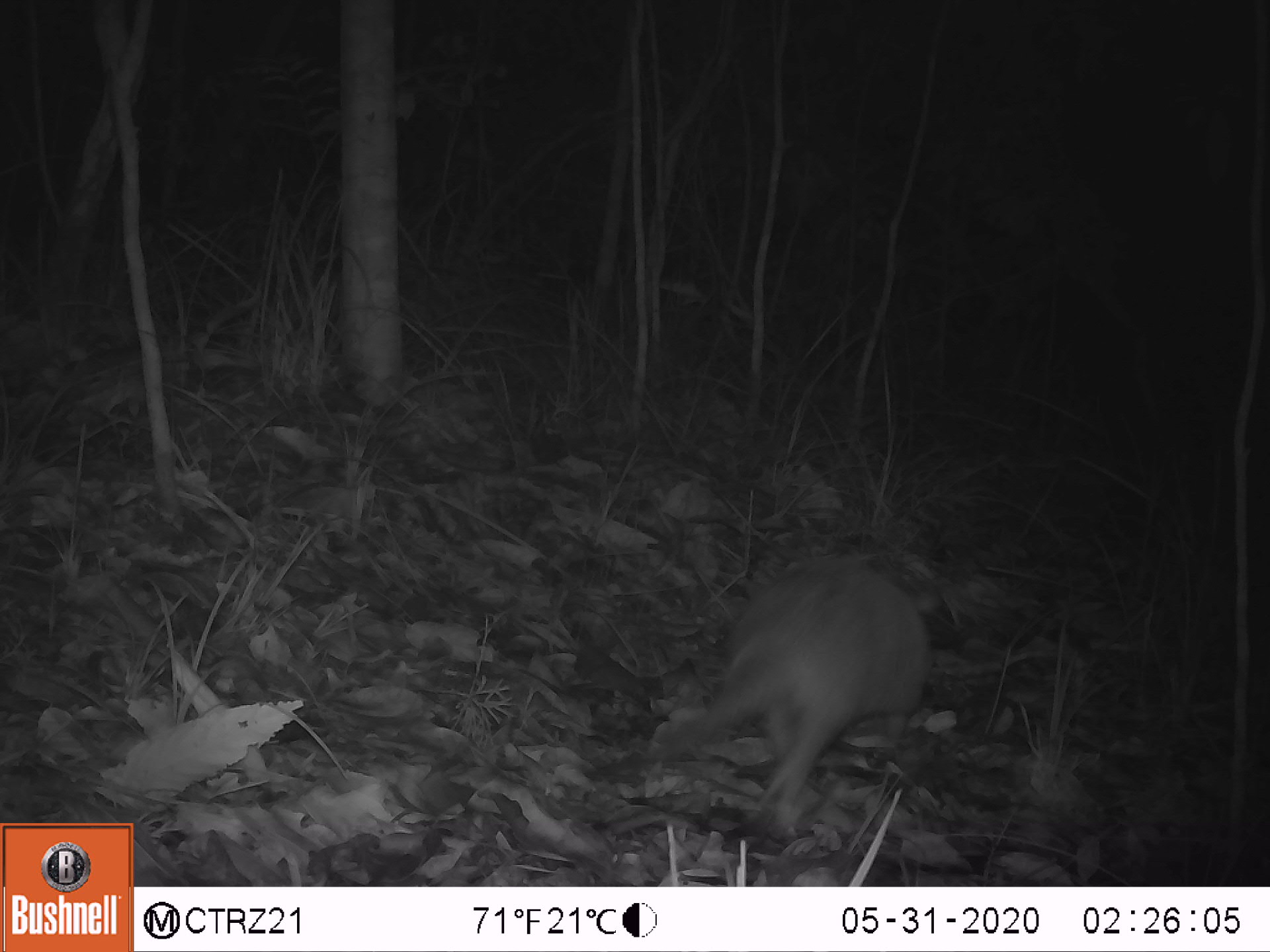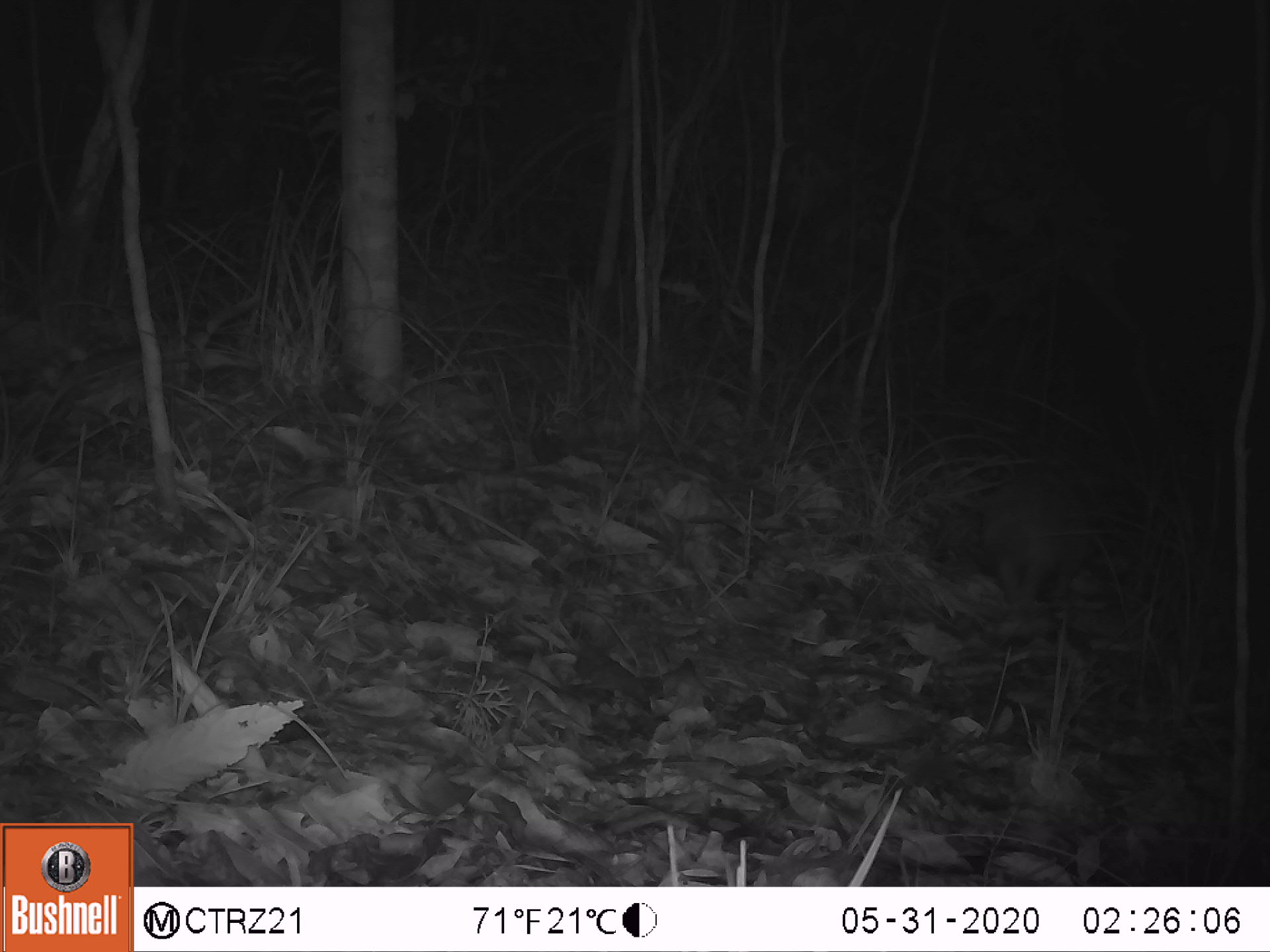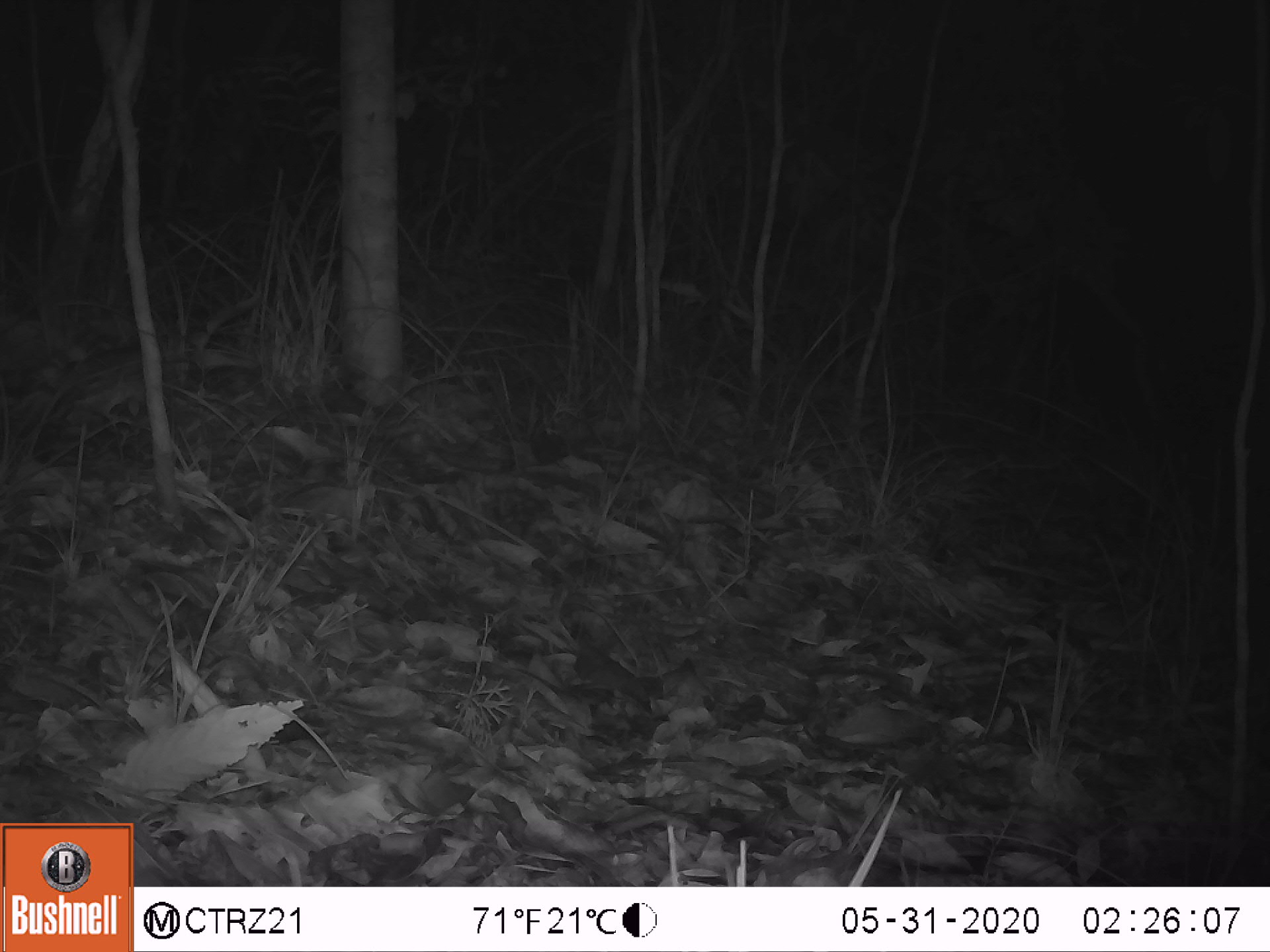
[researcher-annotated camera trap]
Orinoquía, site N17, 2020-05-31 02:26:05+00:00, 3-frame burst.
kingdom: Animalia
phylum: Chordata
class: Mammalia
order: Cingulata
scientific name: Cingulata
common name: armadillo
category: unknown armadillo